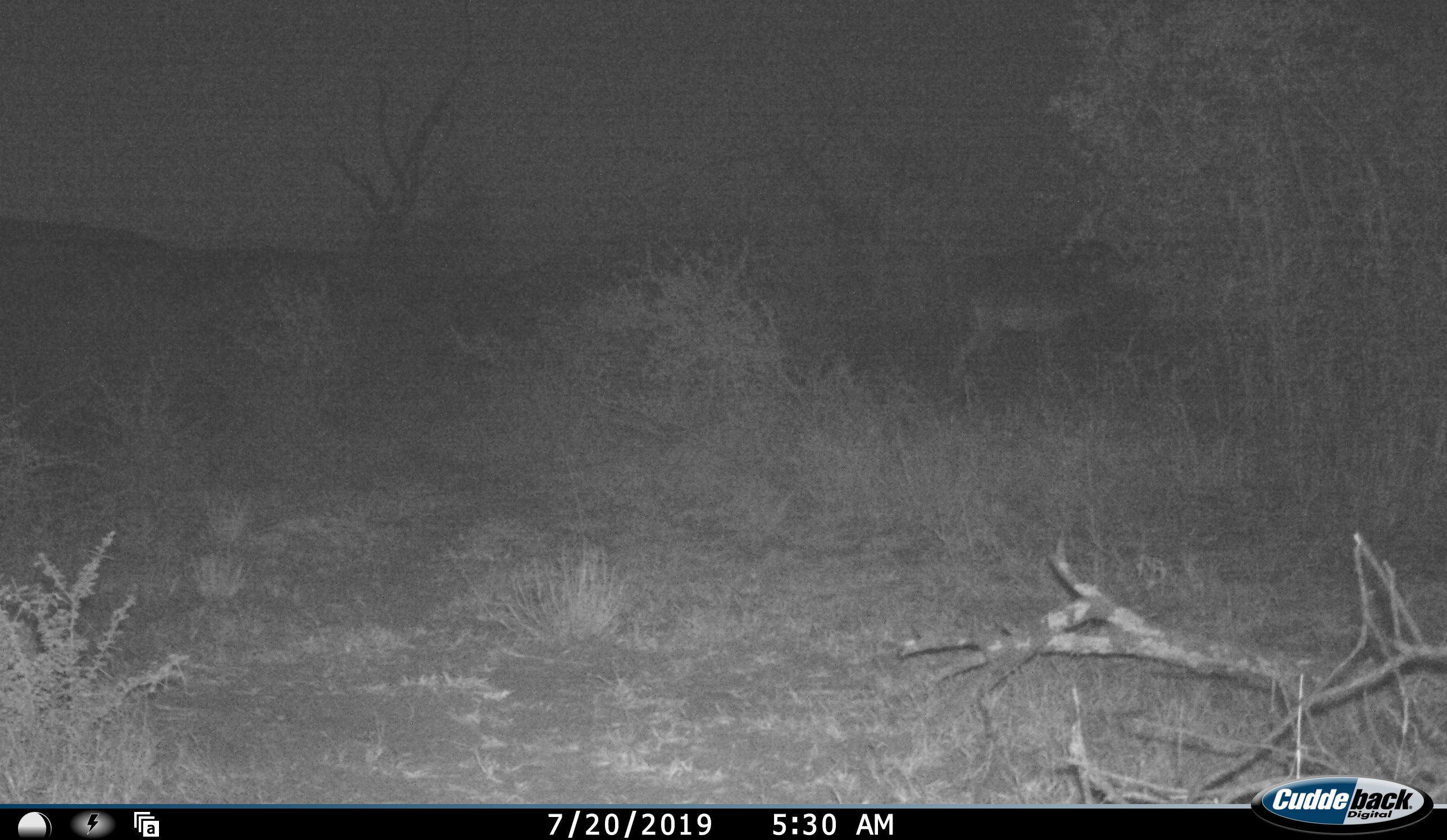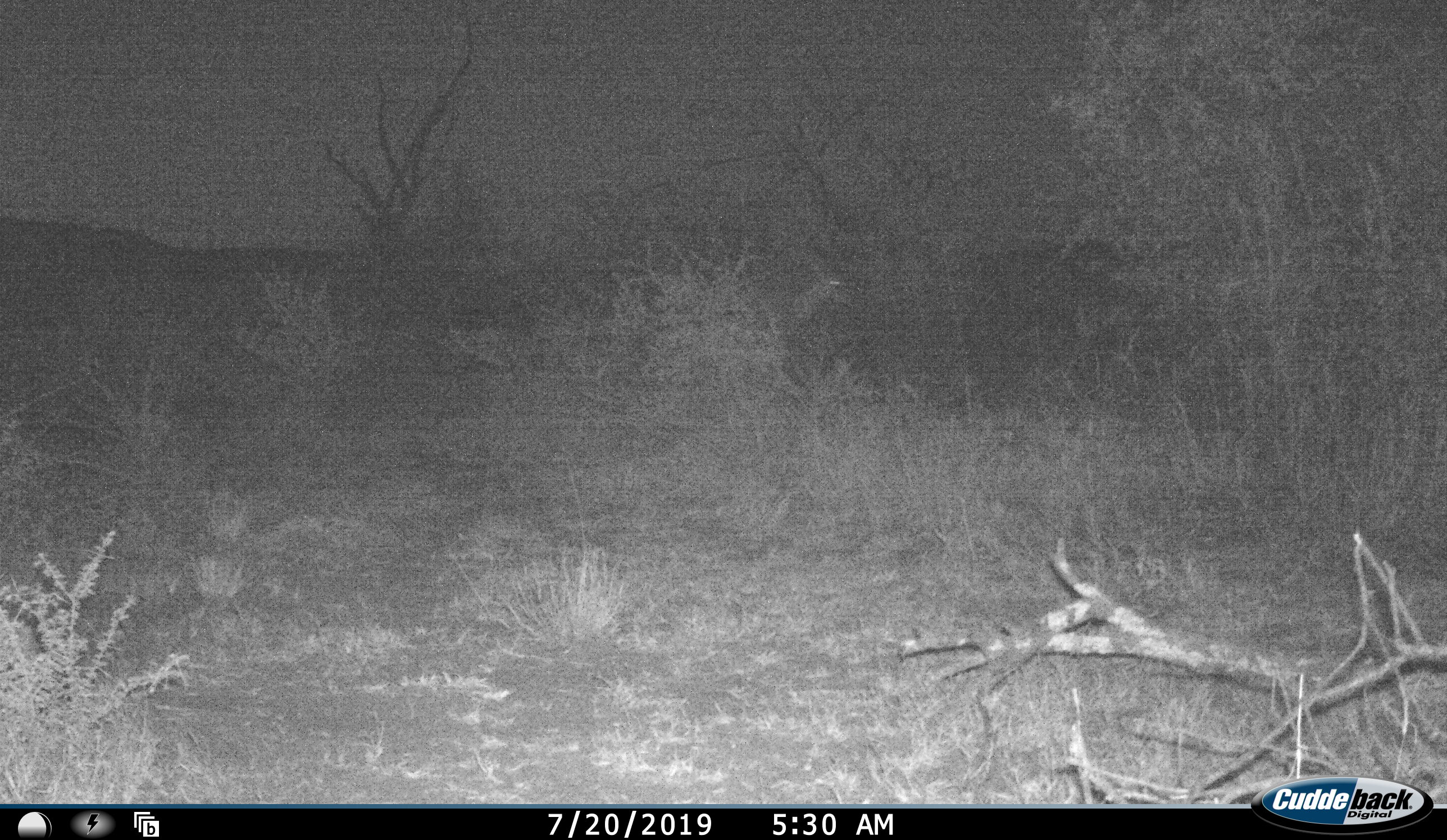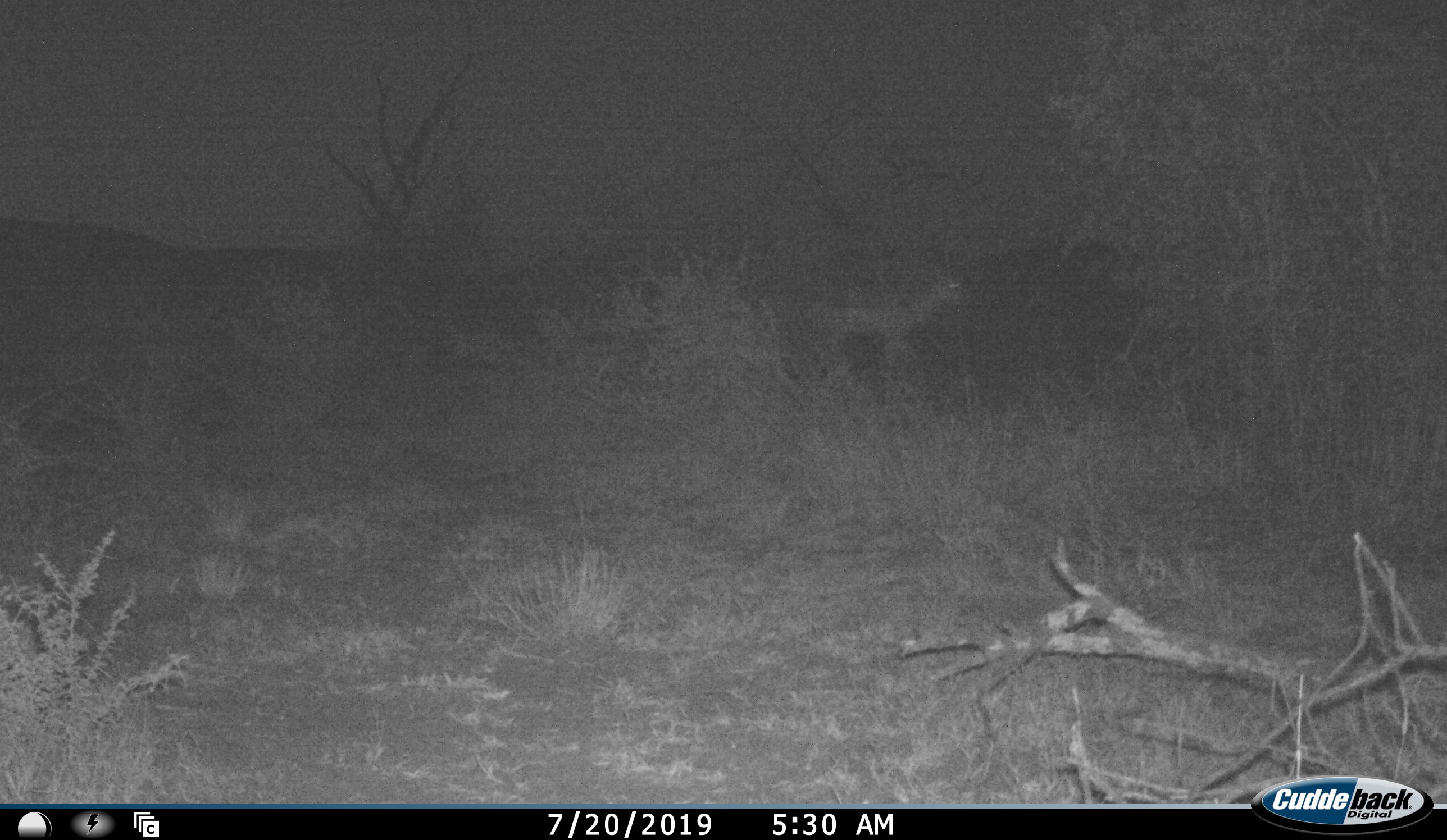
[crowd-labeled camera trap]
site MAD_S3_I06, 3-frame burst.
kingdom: Animalia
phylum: Chordata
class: Mammalia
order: Artiodactyla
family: Bovidae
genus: Aepyceros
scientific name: Aepyceros melampus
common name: impala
Impala (Aepyceros melampus), count 1. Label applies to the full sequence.